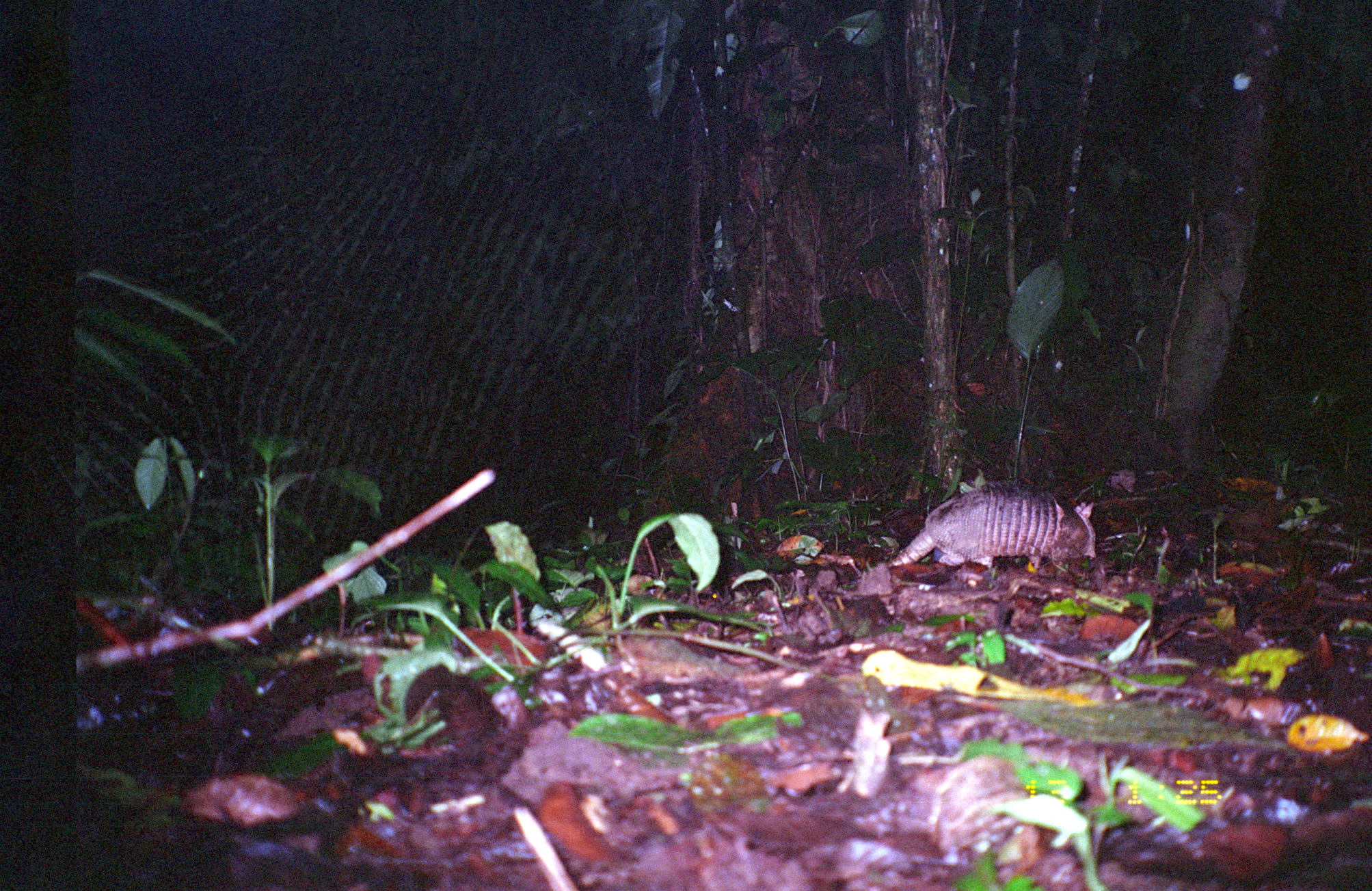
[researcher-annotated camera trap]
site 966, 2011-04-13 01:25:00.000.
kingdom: Animalia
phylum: Chordata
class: Mammalia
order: Cingulata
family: Dasypodidae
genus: Dasypus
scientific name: Dasypus novemcinctus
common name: nine-banded armadillo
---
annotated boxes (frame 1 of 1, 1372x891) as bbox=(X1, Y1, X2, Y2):
dasypus novemcinctus: bbox=(884, 483, 1097, 568)